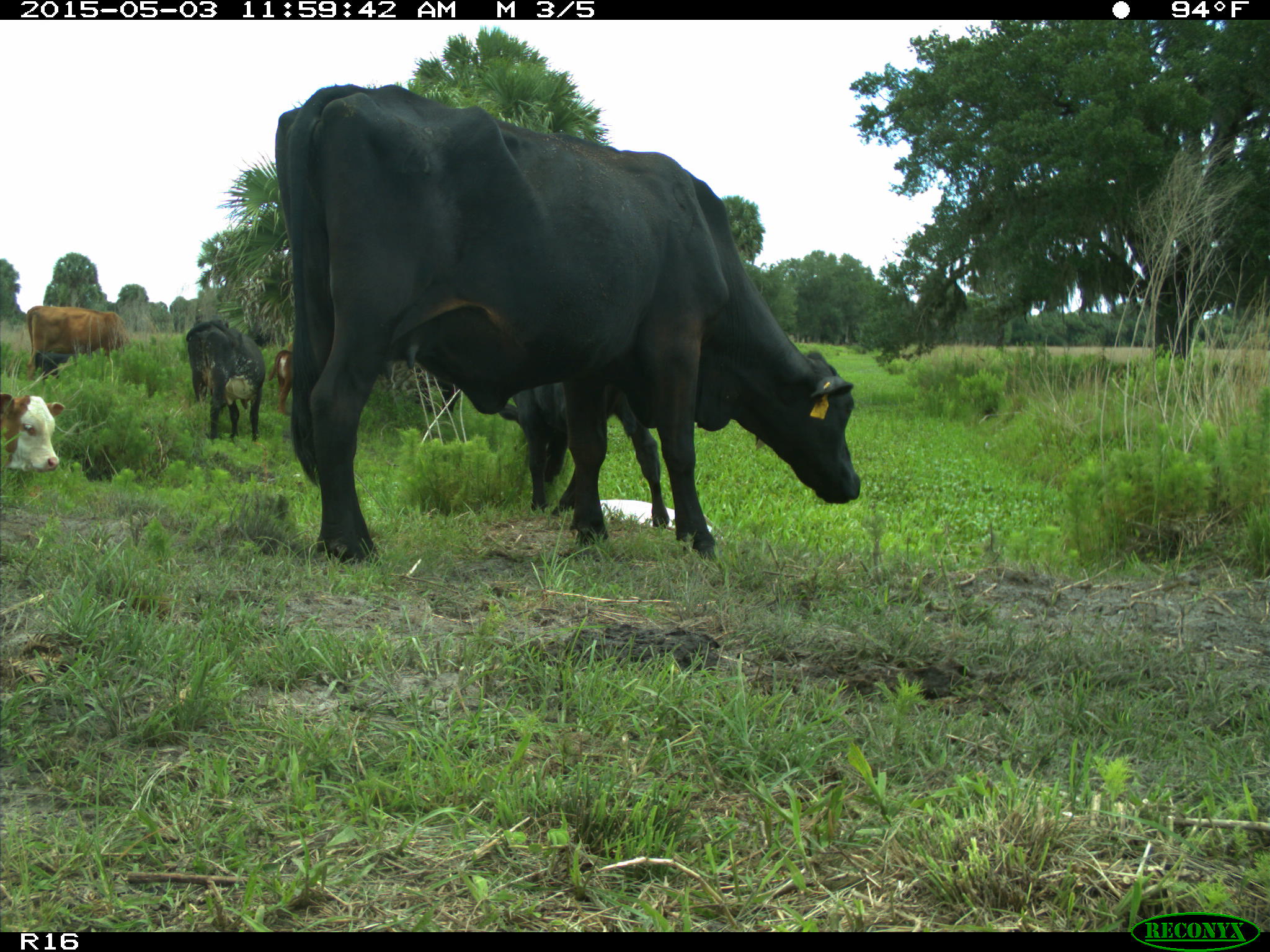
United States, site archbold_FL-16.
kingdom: Animalia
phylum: Chordata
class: Mammalia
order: Artiodactyla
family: Bovidae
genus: Bos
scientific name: Bos taurus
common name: domestic cow